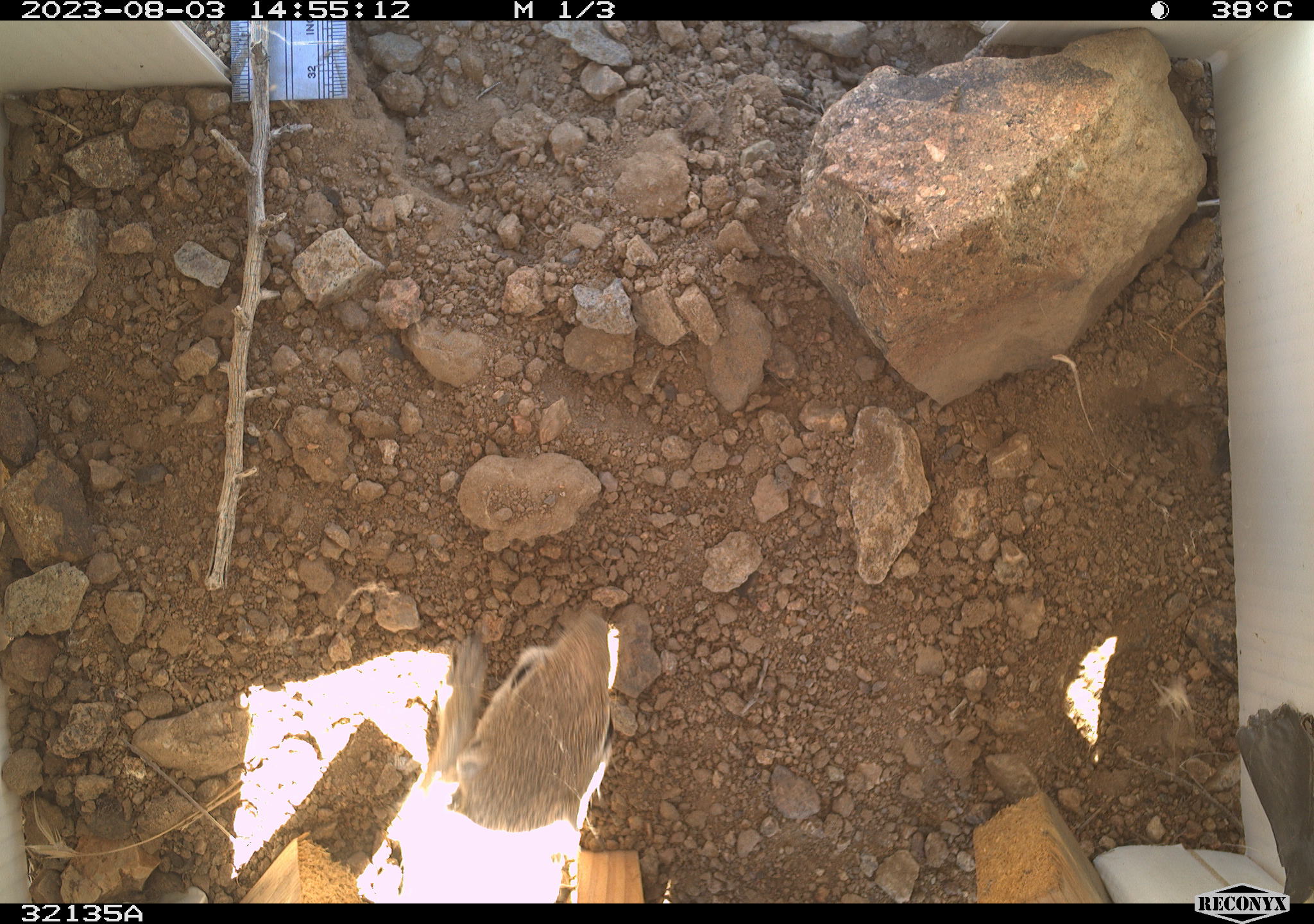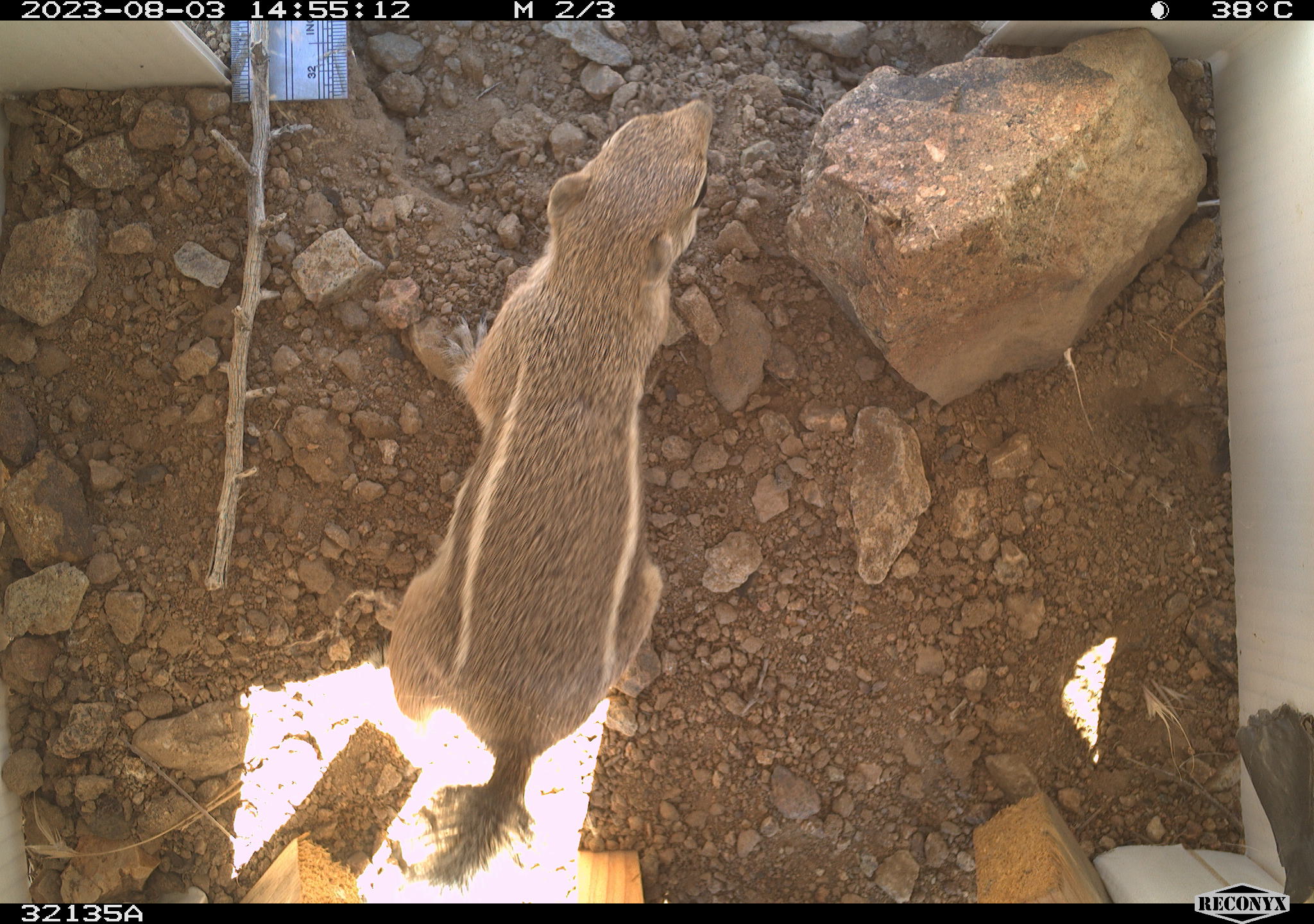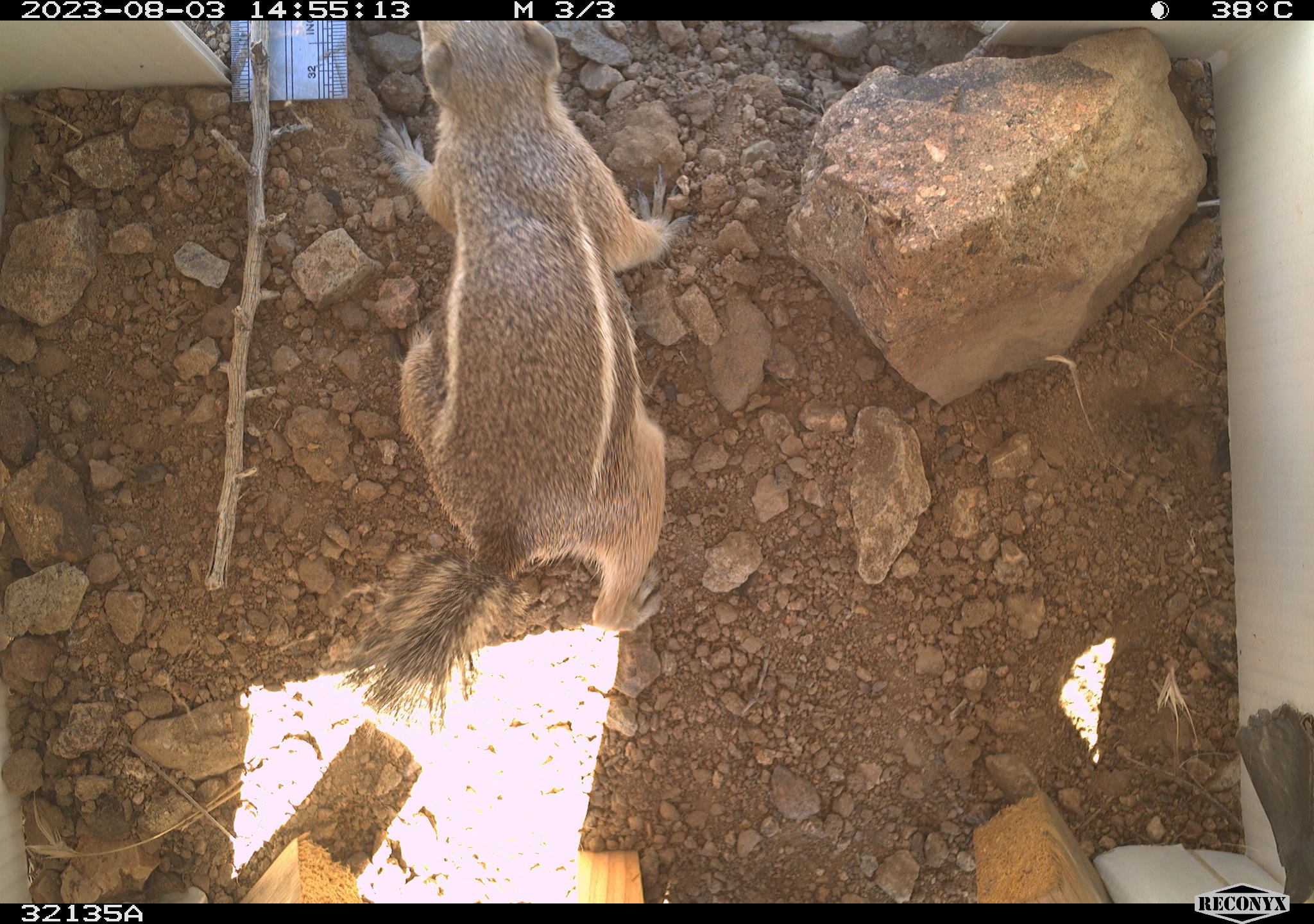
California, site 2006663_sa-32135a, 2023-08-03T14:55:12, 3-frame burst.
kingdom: Animalia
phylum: Chordata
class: Mammalia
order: Rodentia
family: Sciuridae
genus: Ammospermophilus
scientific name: Ammospermophilus leucurus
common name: white-tailed antelope squirrel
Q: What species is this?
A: White-tailed antelope squirrel (Ammospermophilus leucurus).